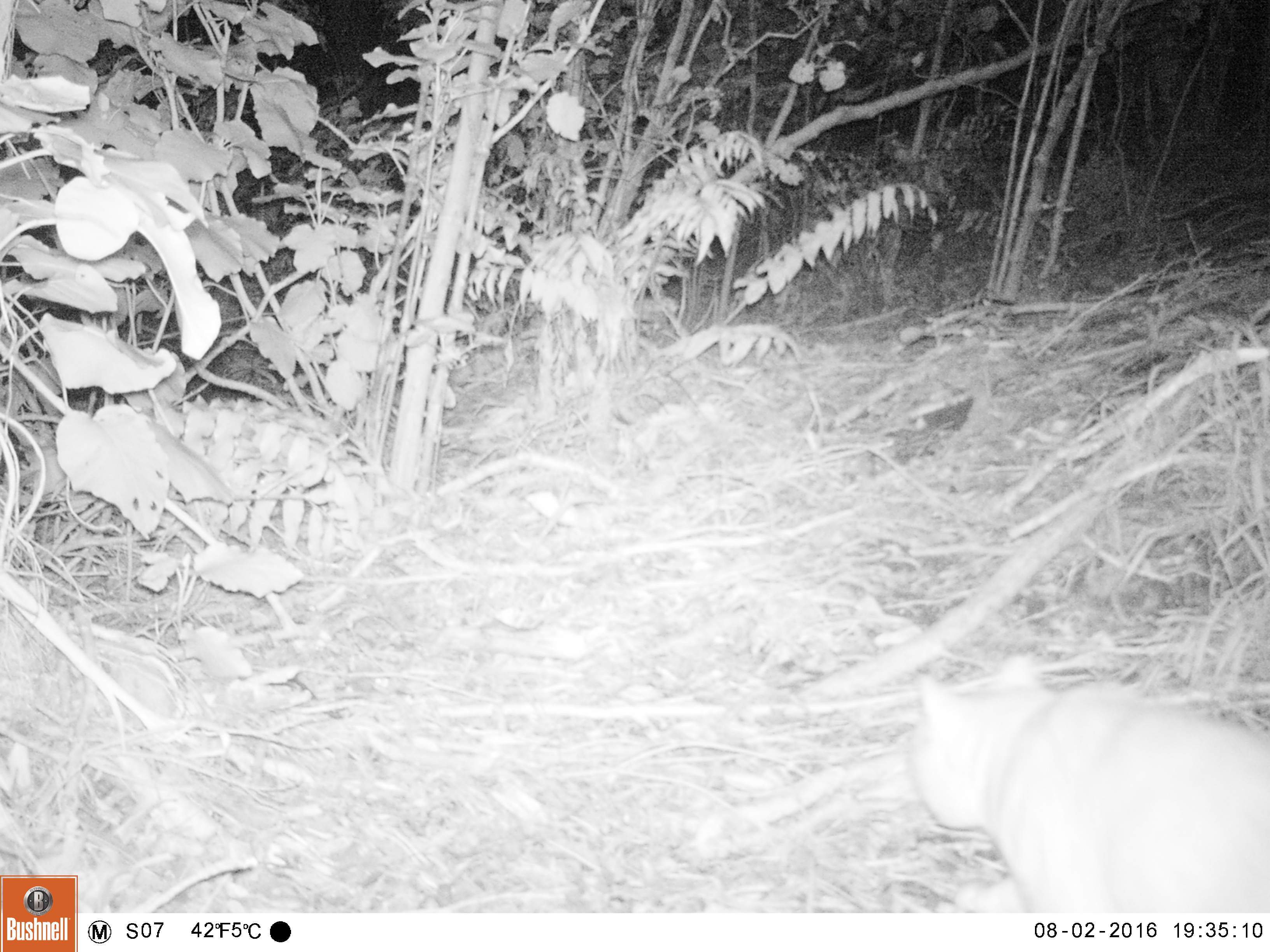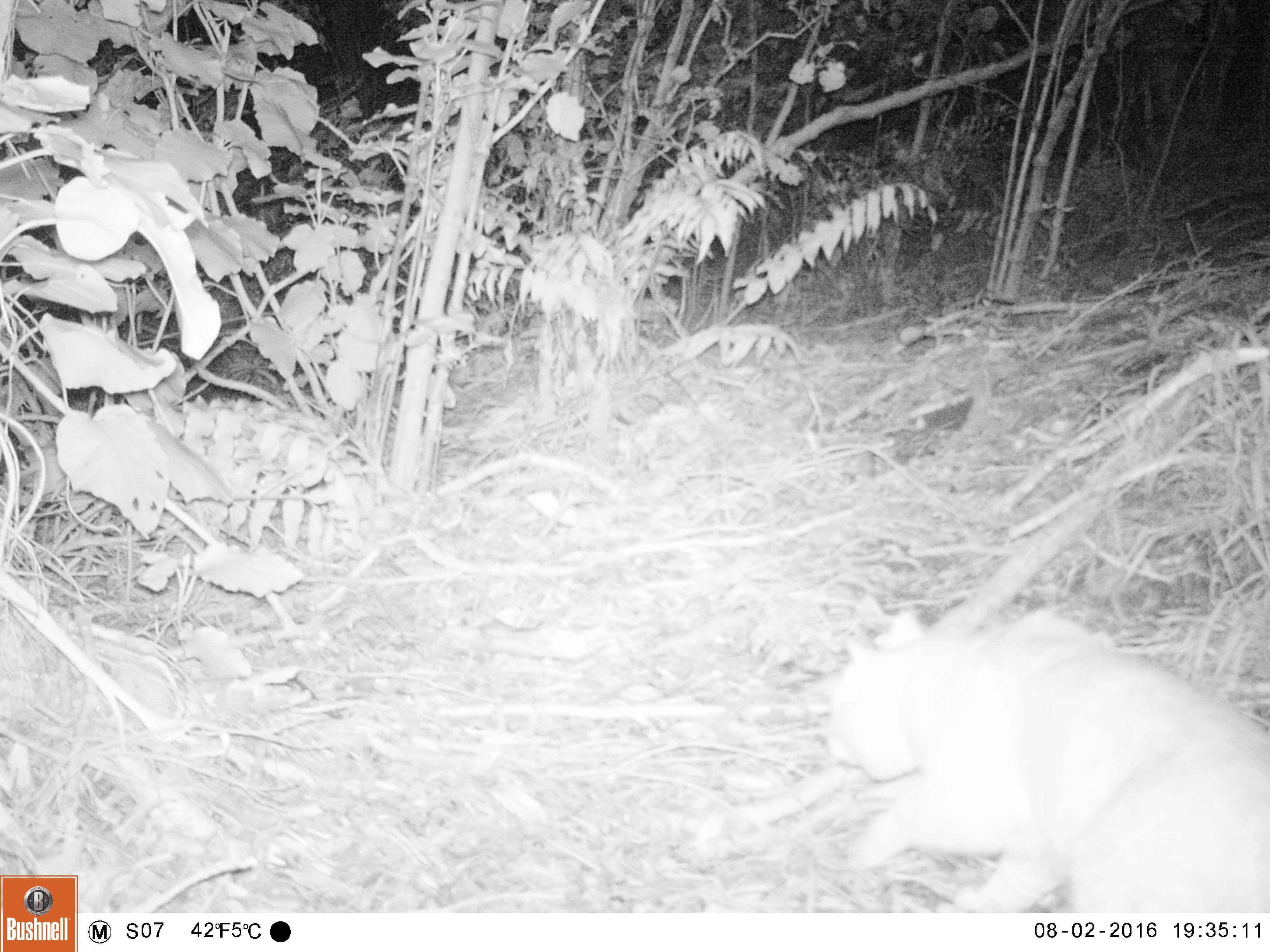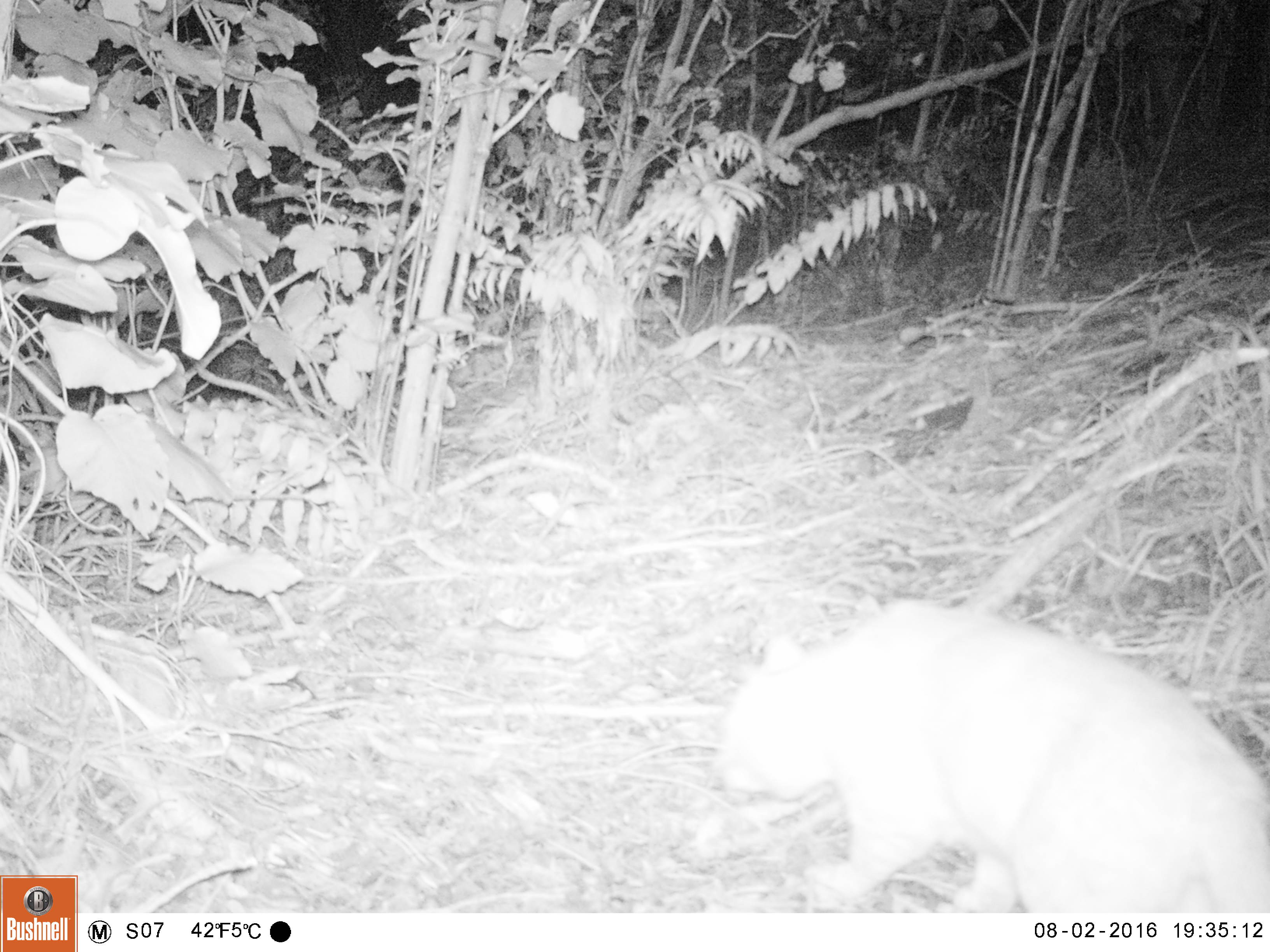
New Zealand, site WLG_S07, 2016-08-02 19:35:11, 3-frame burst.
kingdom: Animalia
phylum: Chordata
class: Mammalia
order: Carnivora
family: Felidae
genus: Felis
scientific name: Felis catus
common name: domestic cat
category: cat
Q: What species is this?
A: Cat (domestic cat) (Felis catus).